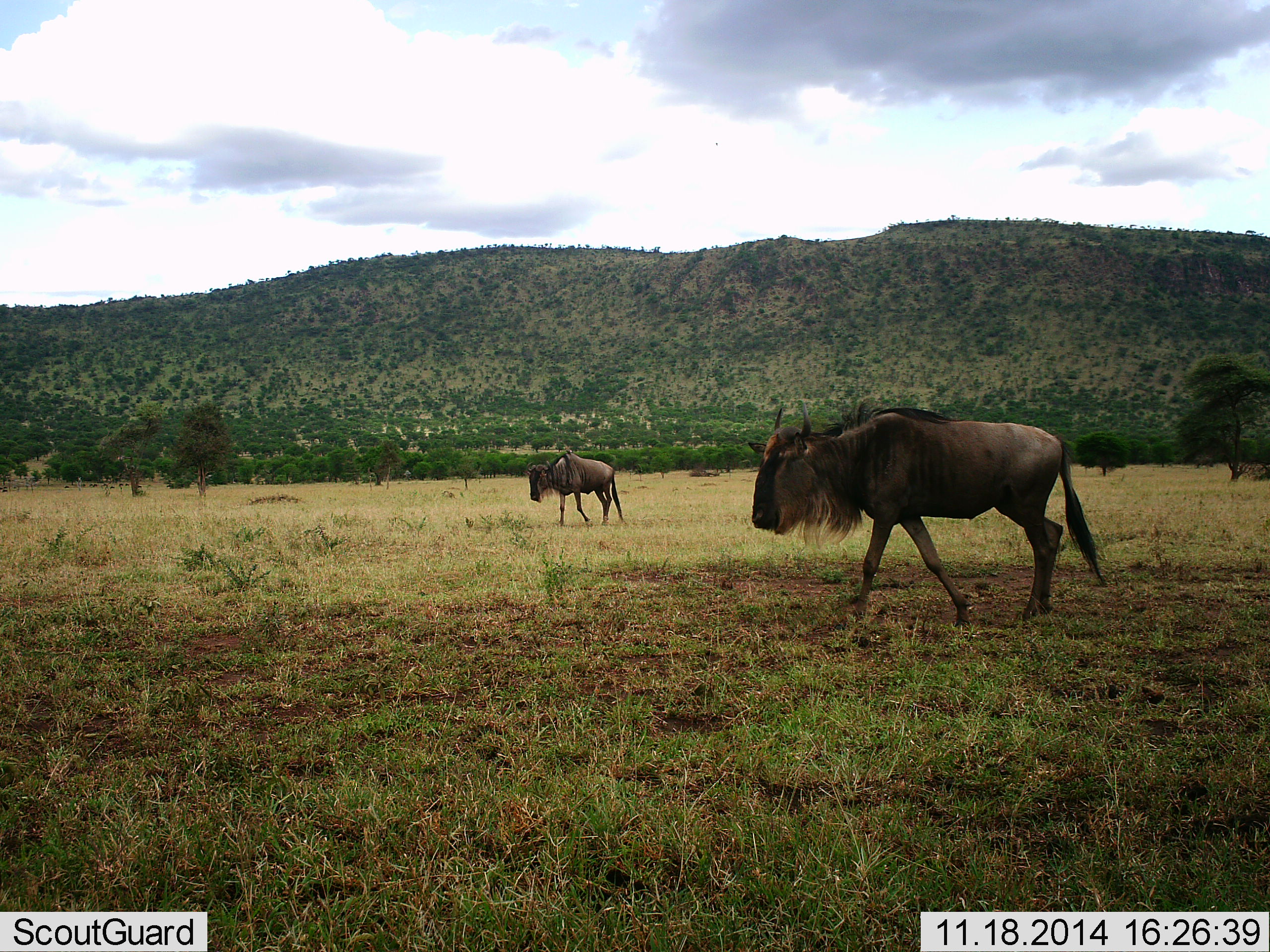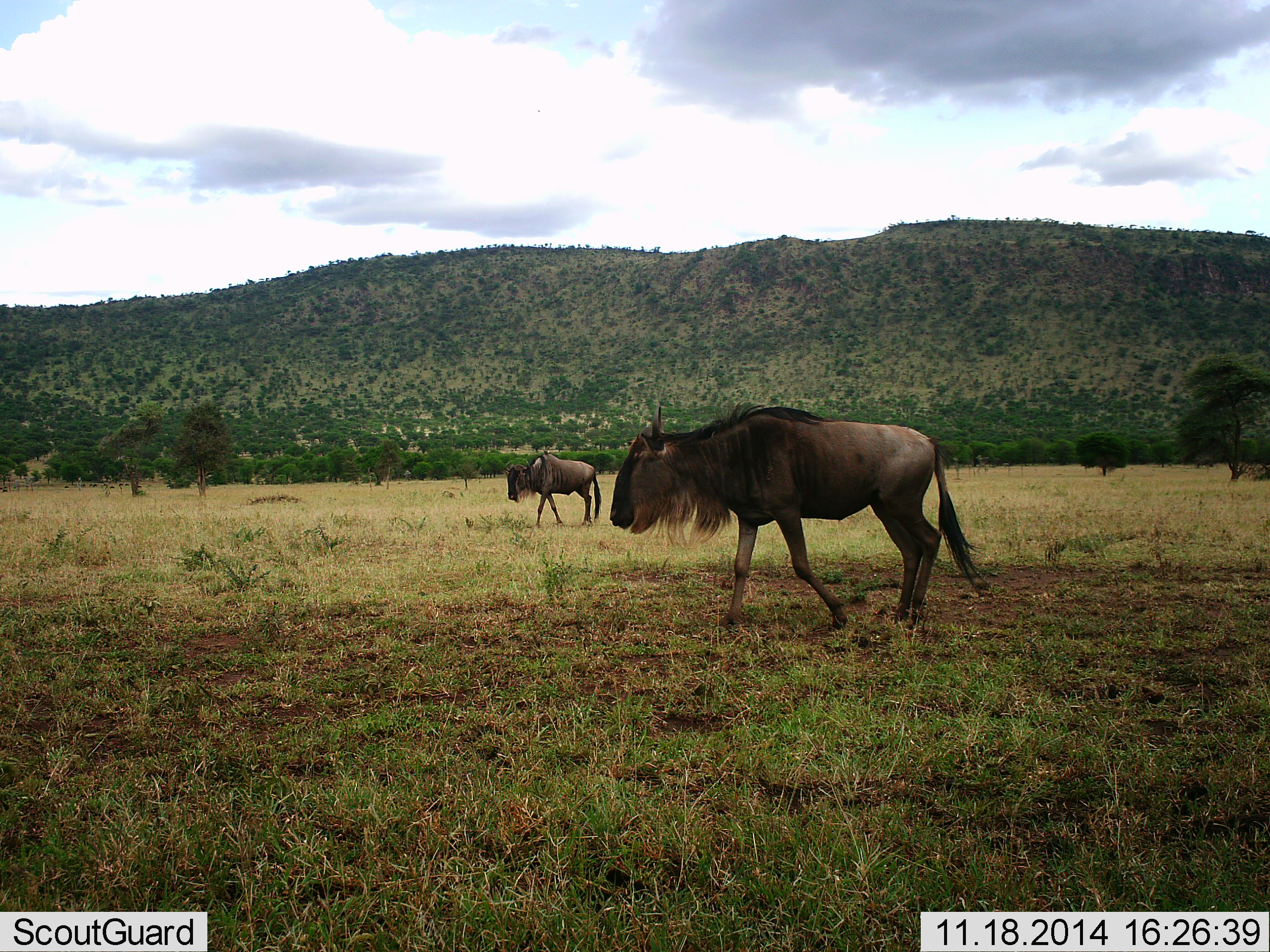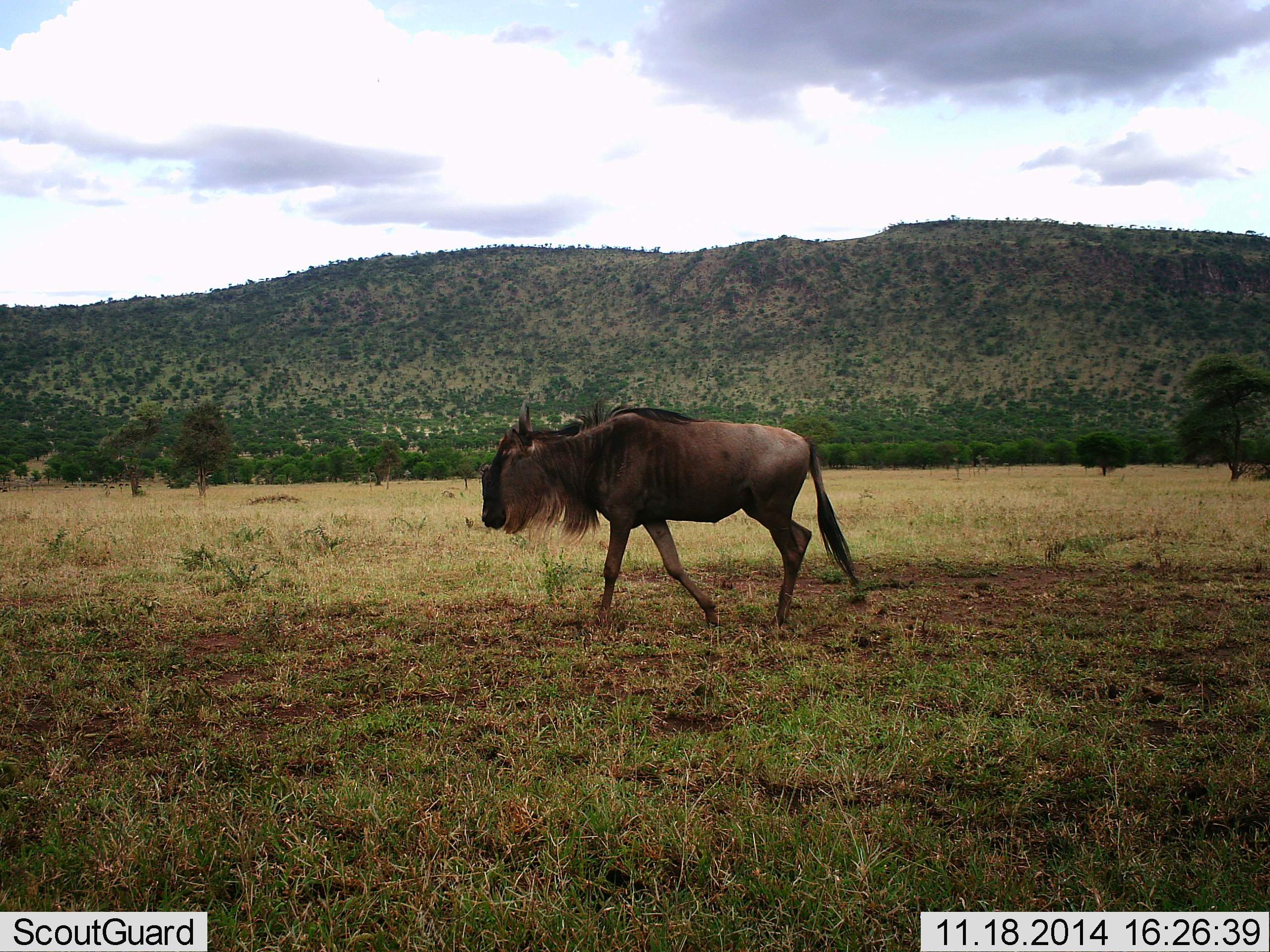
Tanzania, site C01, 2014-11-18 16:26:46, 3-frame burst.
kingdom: Animalia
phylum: Chordata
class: Mammalia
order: Artiodactyla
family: Bovidae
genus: Connochaetes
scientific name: Connochaetes taurinus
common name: blue wildebeest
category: wildebeest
Wildebeest (blue wildebeest) (Connochaetes taurinus), count 2. Behavior (volunteer vote fractions): standing 10%, resting 0%, moving 100%, interacting 0%. Young present (vote fraction): 0%. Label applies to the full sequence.